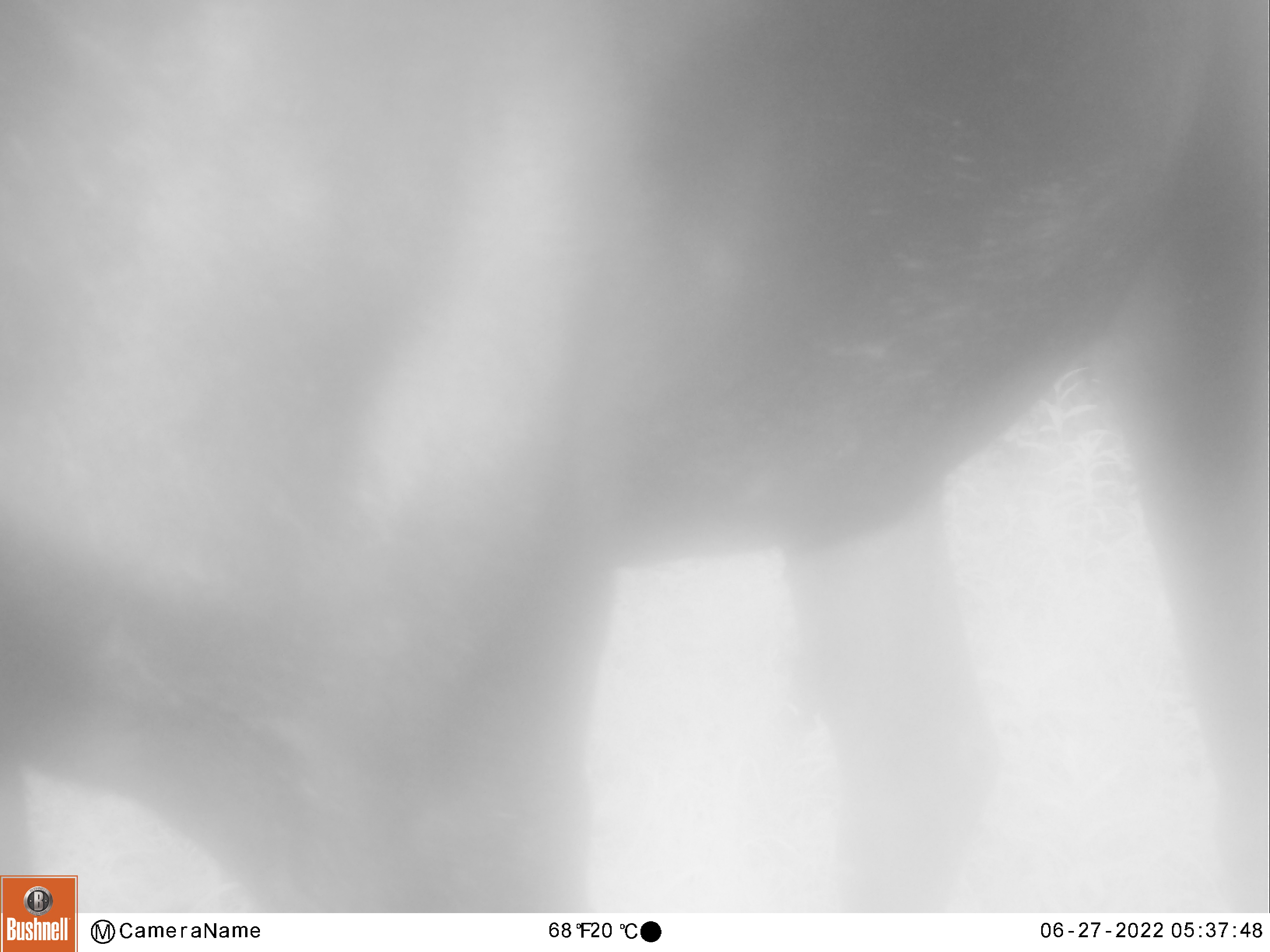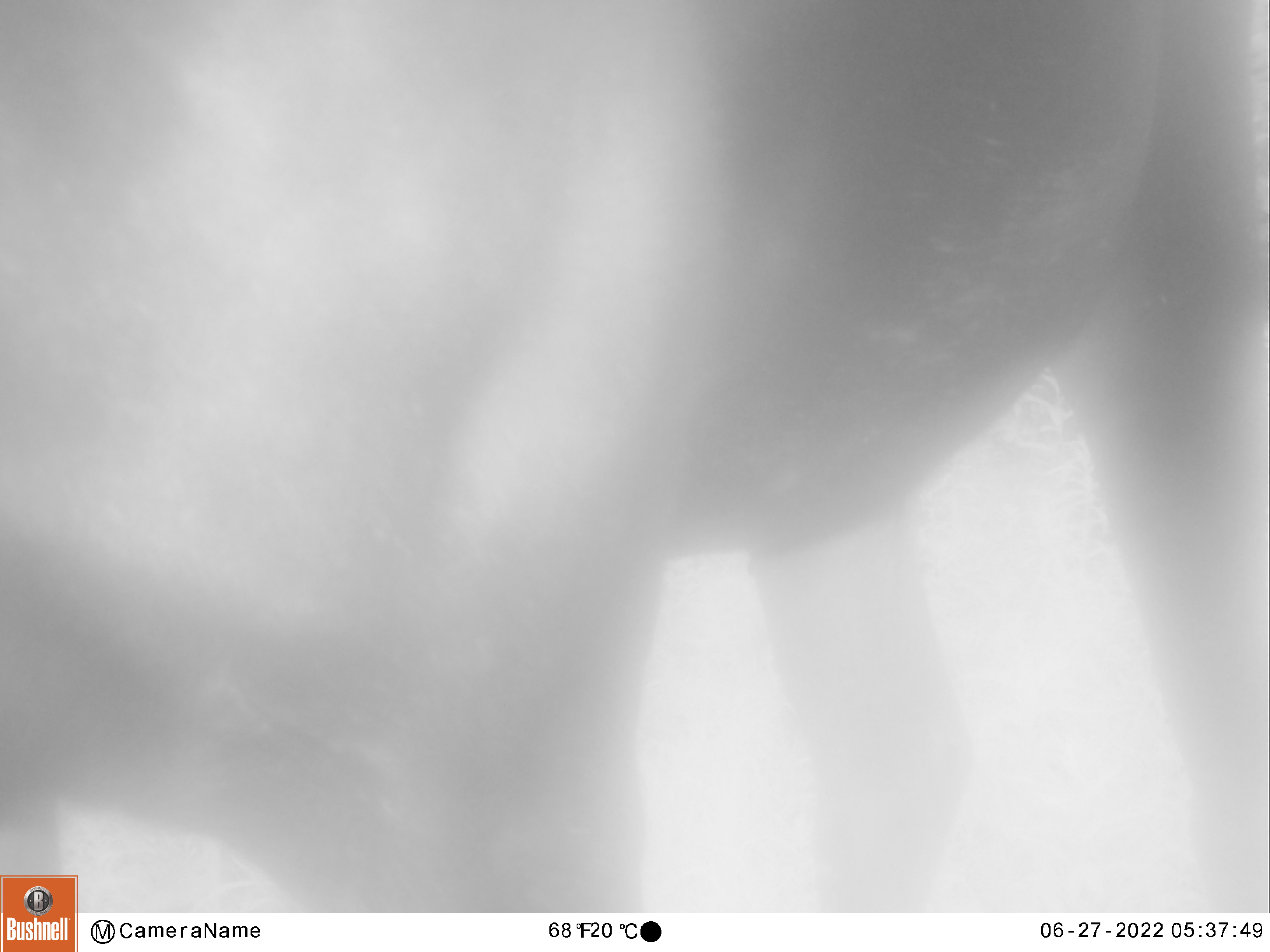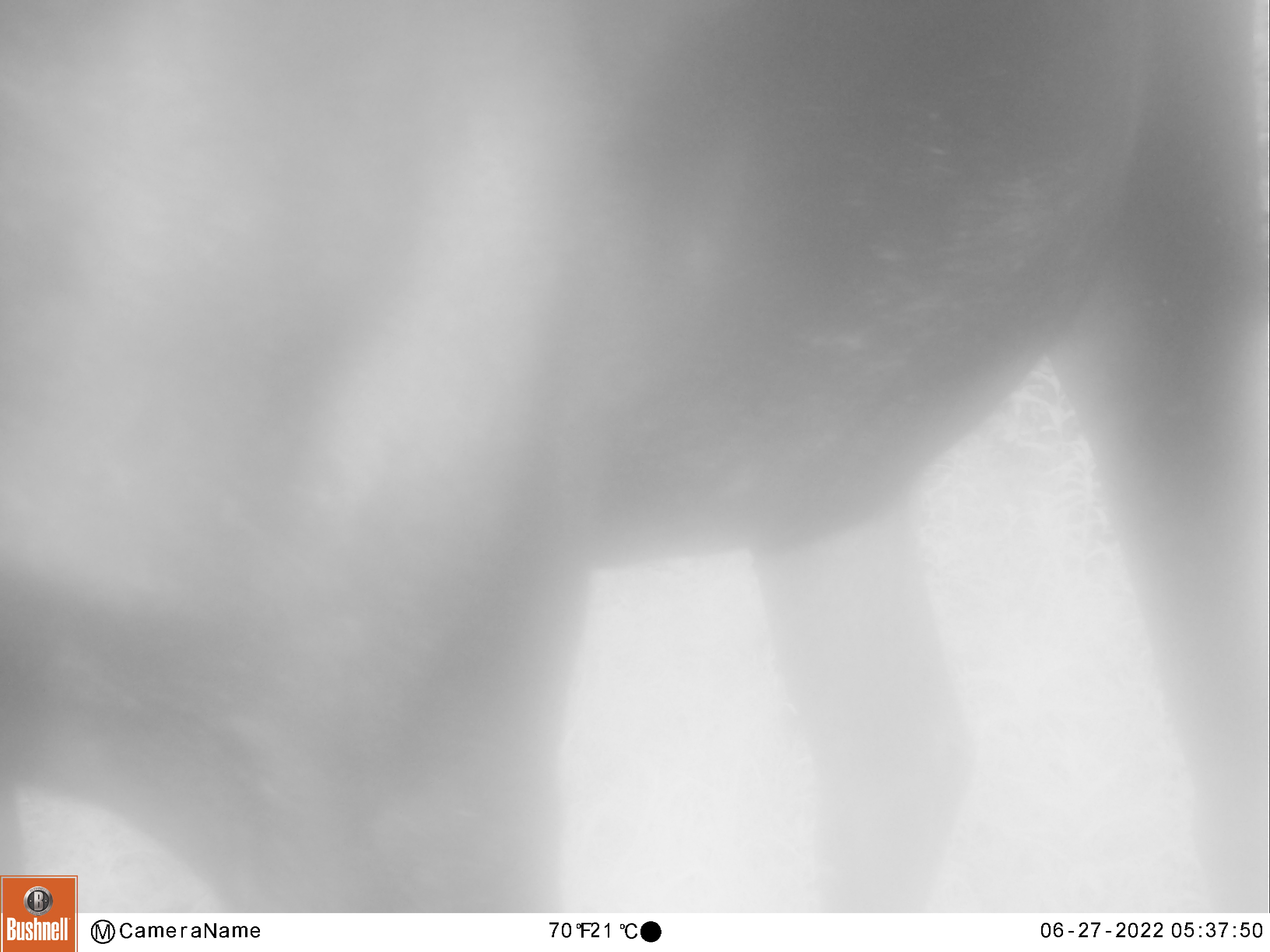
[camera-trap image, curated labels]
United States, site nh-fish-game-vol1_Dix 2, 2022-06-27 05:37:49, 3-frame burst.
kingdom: Animalia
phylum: Chordata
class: Mammalia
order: Artiodactyla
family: Cervidae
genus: Alces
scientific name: Alces alces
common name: moose